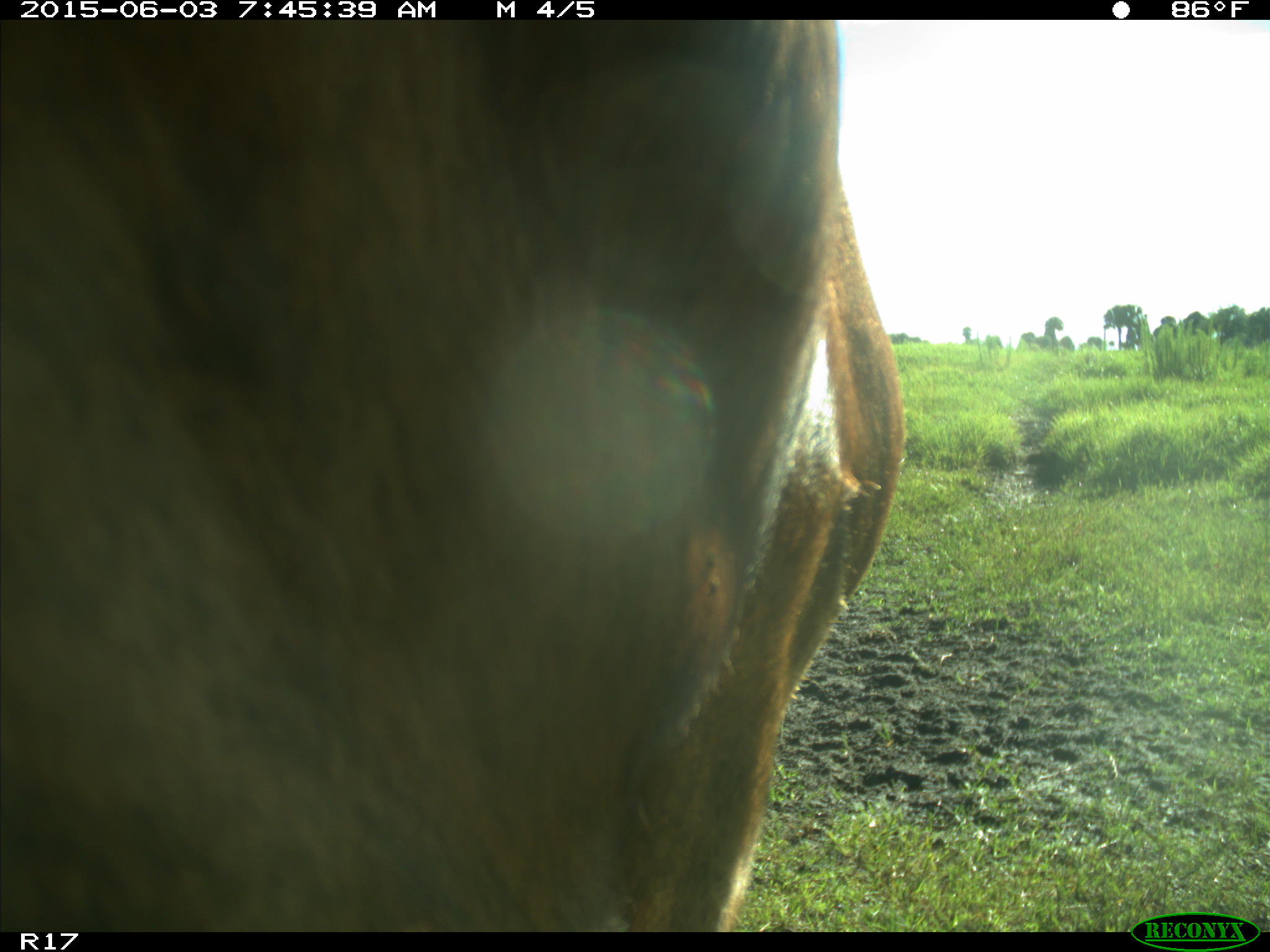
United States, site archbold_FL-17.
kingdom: Animalia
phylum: Chordata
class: Mammalia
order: Artiodactyla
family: Bovidae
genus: Bos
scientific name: Bos taurus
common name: domestic cow